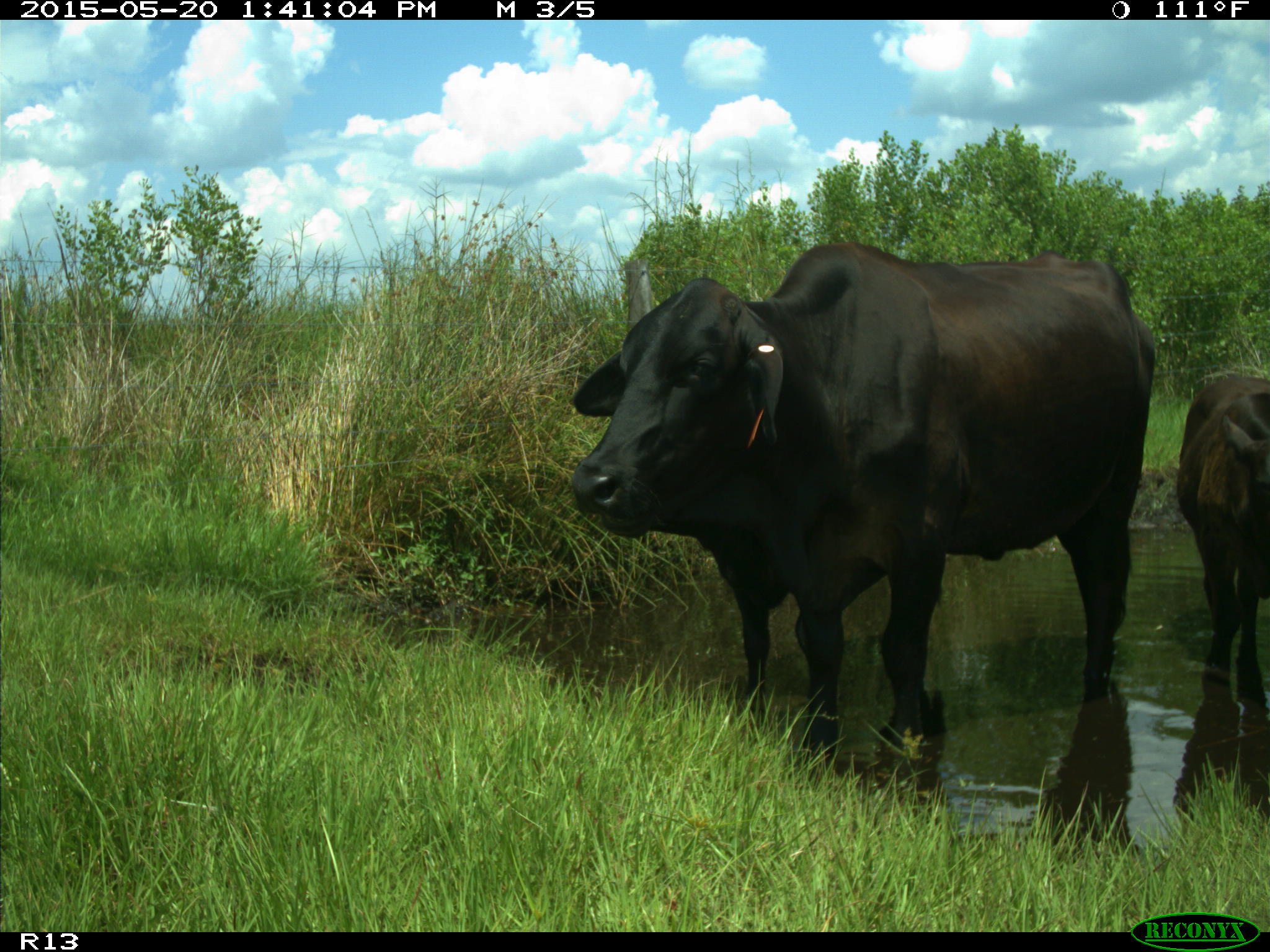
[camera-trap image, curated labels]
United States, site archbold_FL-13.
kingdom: Animalia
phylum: Chordata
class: Mammalia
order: Artiodactyla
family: Bovidae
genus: Bos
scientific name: Bos taurus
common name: domestic cow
Bos taurus (domestic cow).